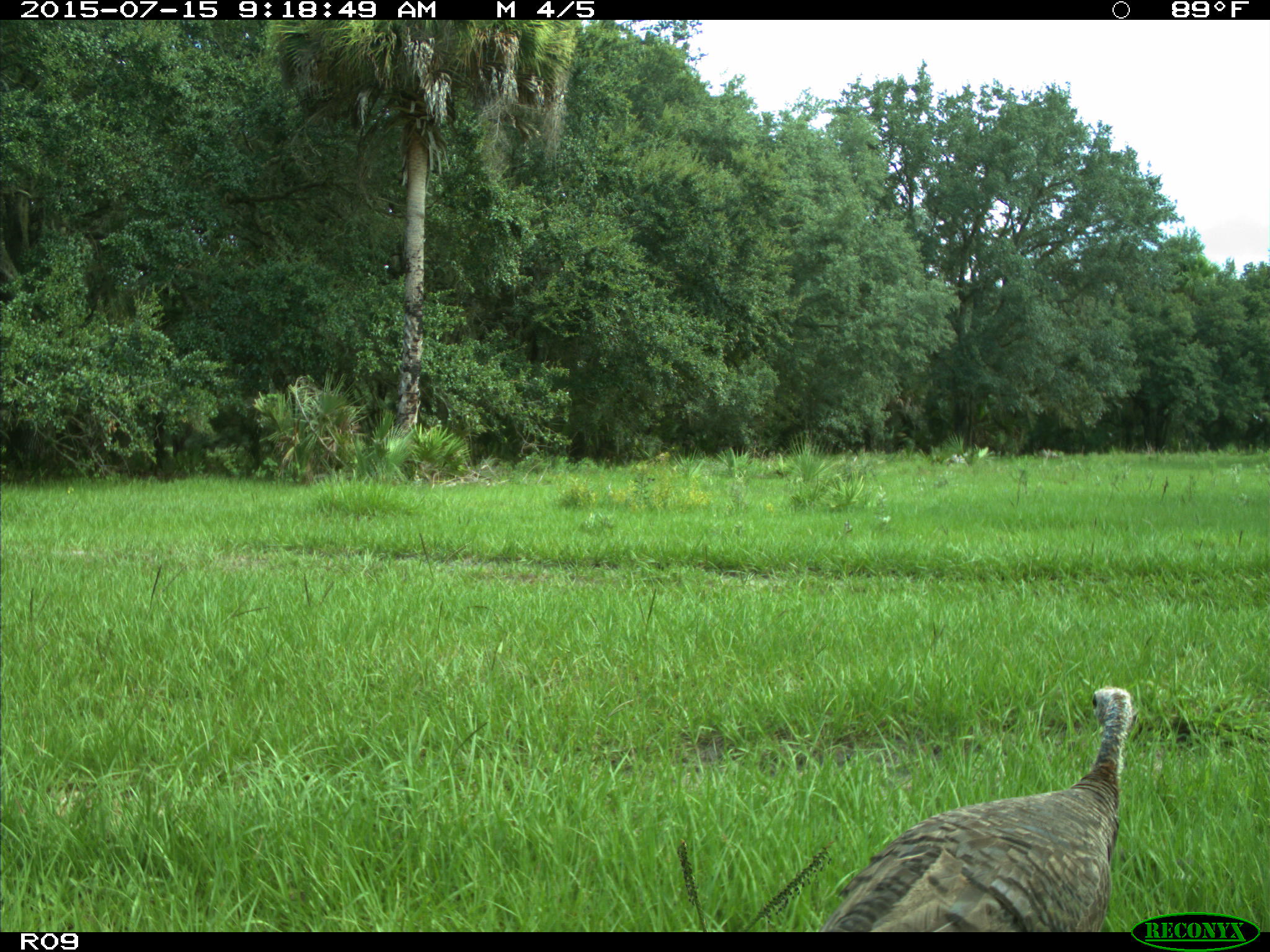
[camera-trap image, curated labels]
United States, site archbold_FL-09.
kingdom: Animalia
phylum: Chordata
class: Aves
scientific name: Aves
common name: birds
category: unidentified bird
Unidentified bird (birds) (Aves).